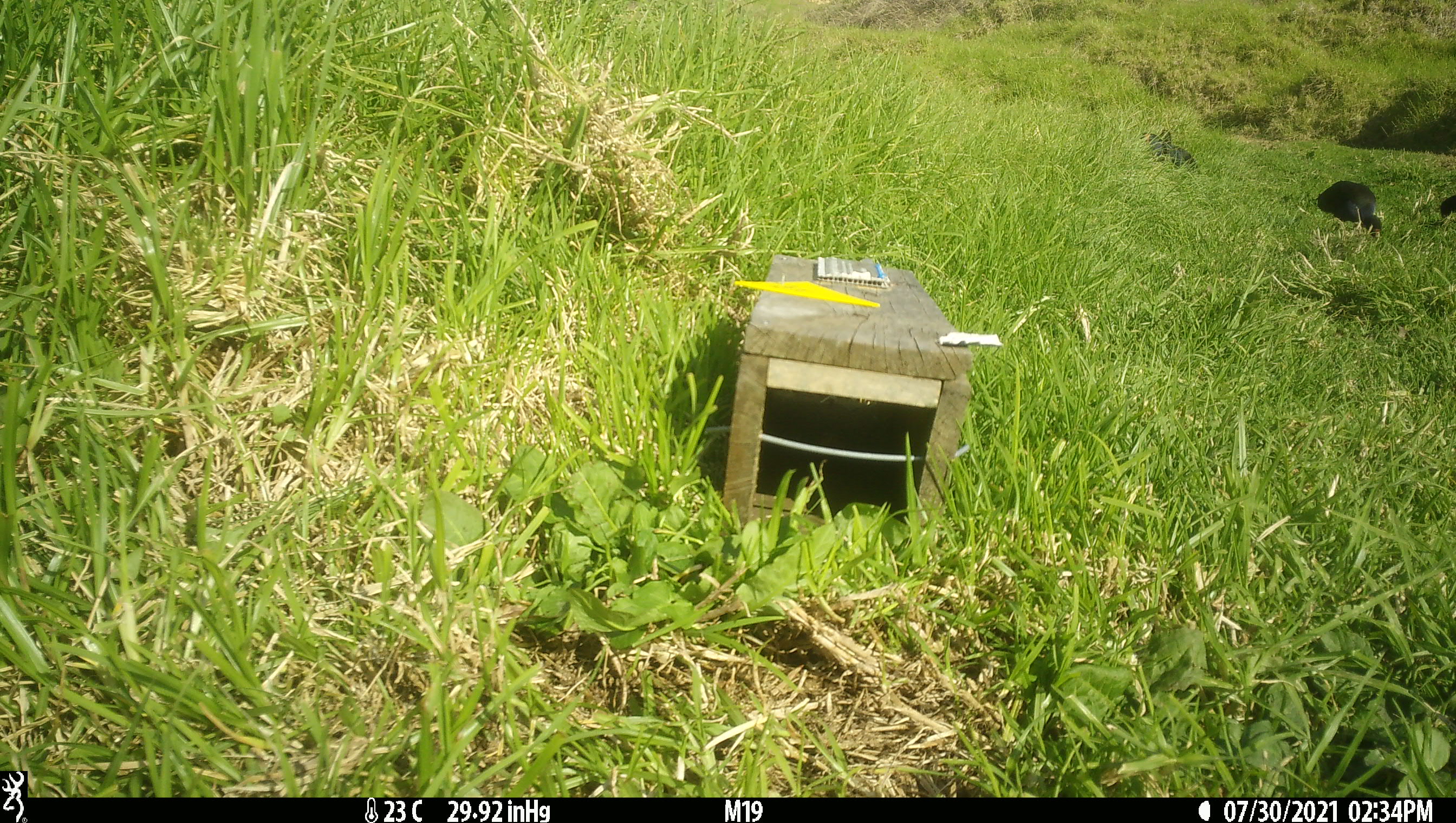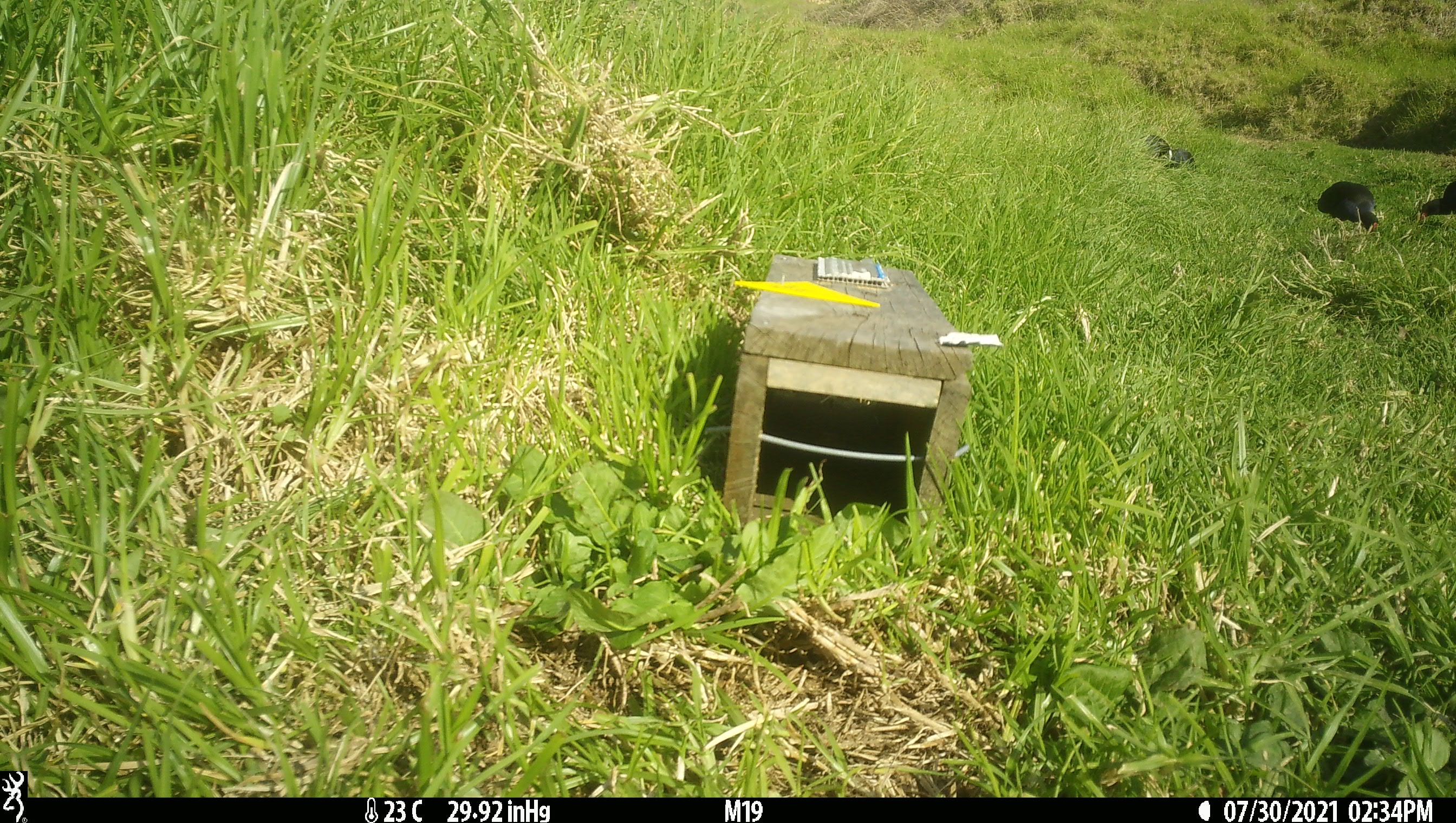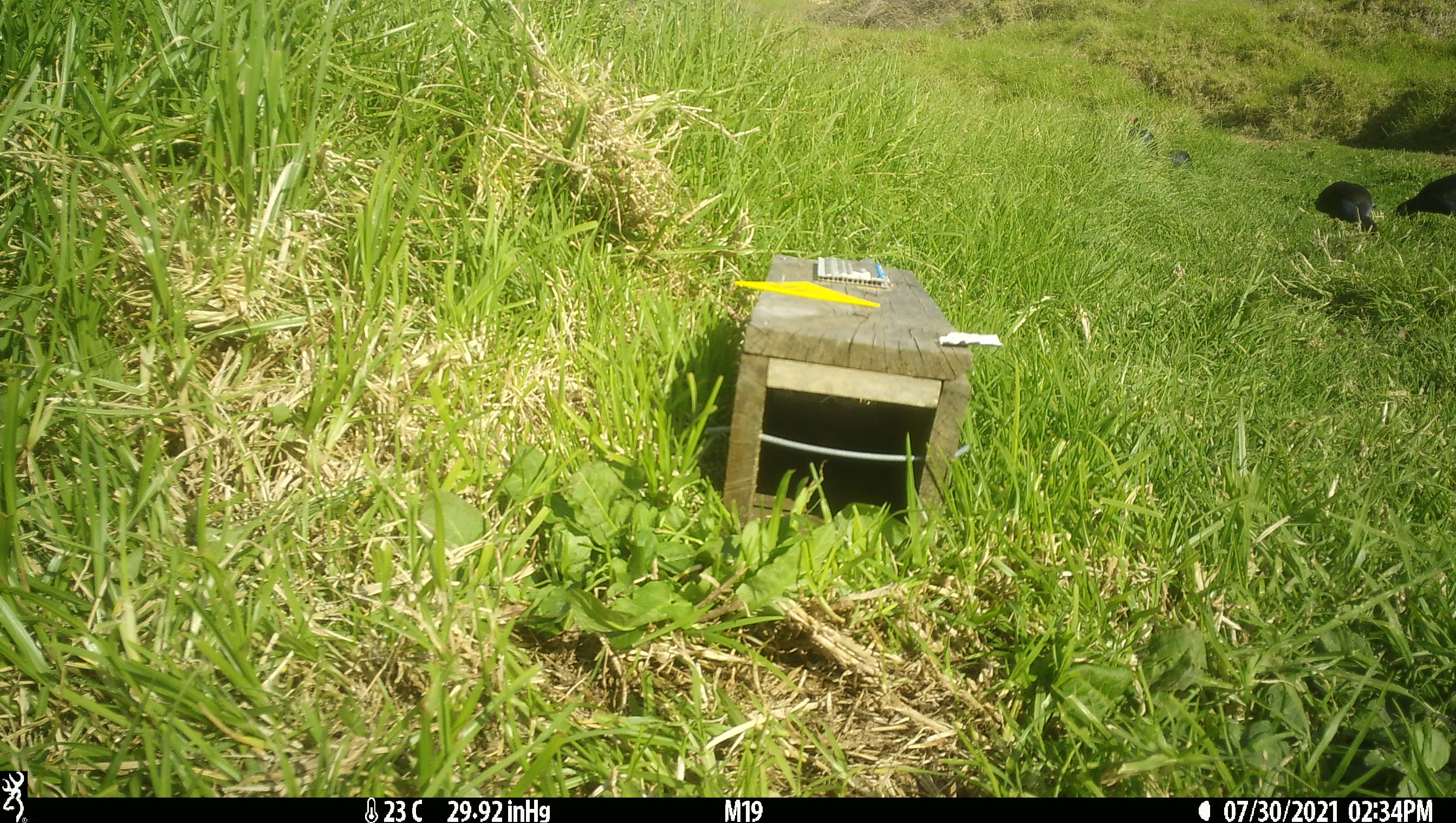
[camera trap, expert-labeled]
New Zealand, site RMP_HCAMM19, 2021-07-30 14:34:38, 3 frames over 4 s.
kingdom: Animalia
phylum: Chordata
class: Aves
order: Gruiformes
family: Rallidae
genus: Porphyrio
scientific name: Porphyrio melanotus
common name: australasian swamphen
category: pukeko